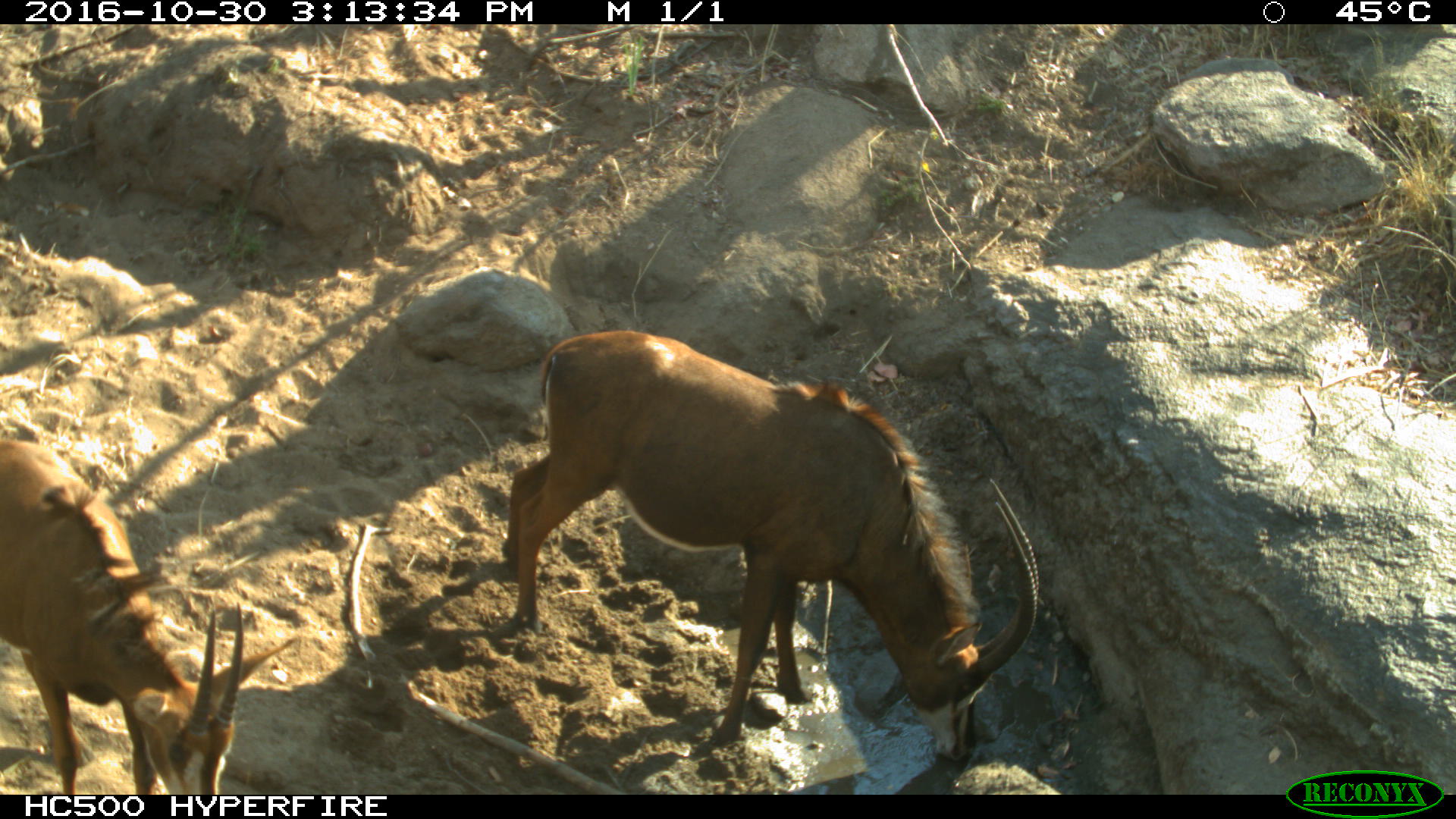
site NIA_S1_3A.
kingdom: Animalia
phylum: Chordata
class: Mammalia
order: Artiodactyla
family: Bovidae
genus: Hippotragus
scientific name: Hippotragus niger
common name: sable antelope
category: sable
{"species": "sable (sable antelope) (Hippotragus niger)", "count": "2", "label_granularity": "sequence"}